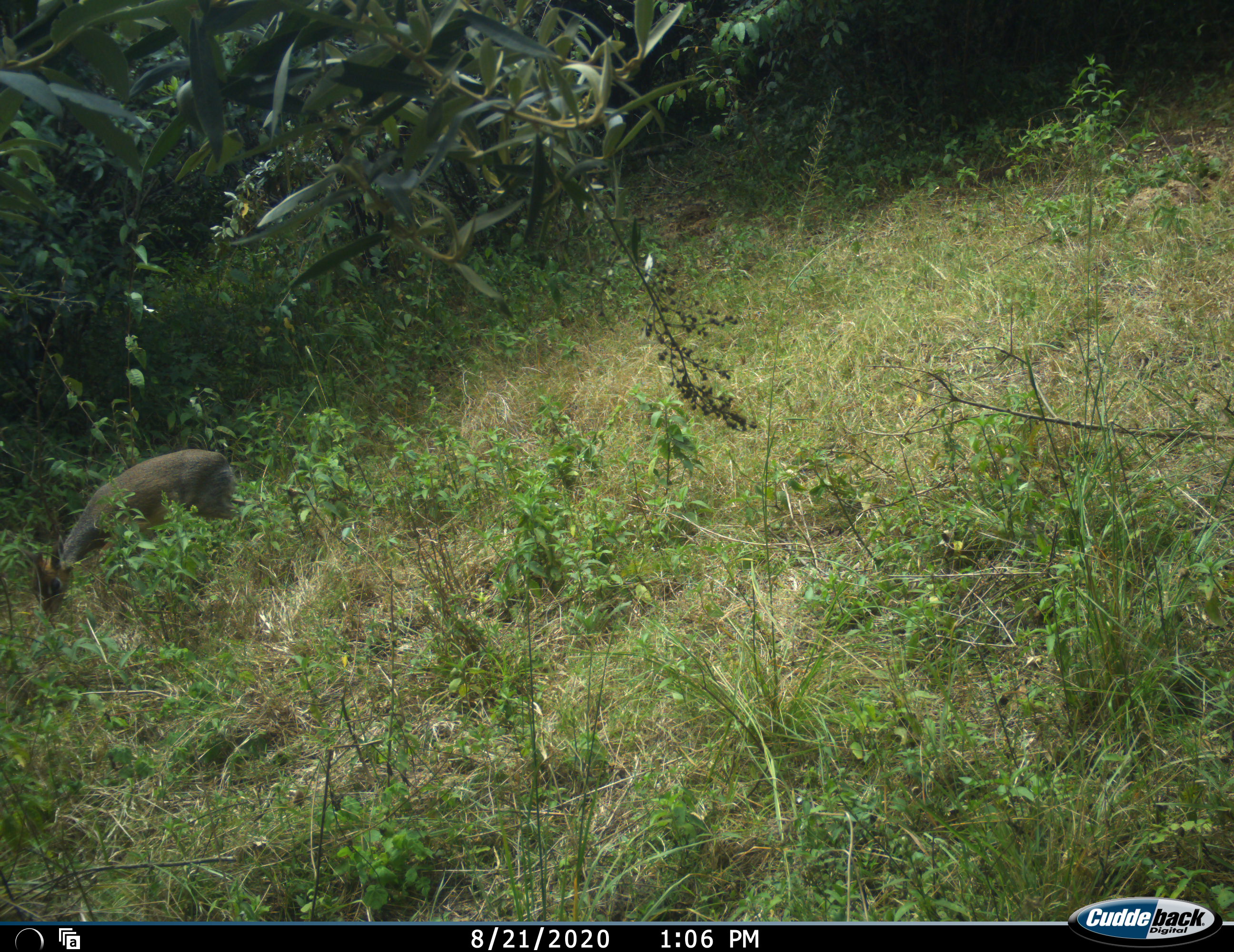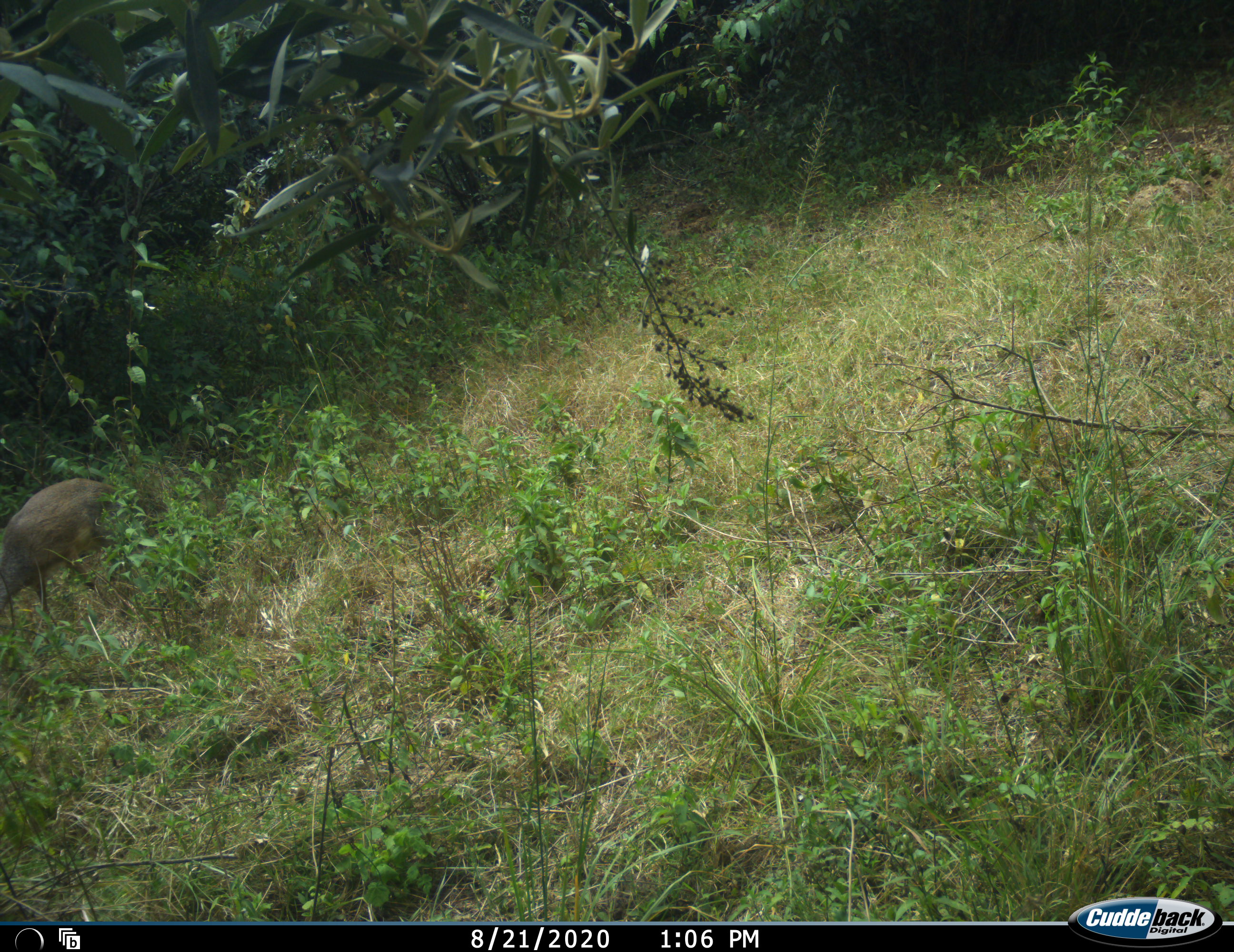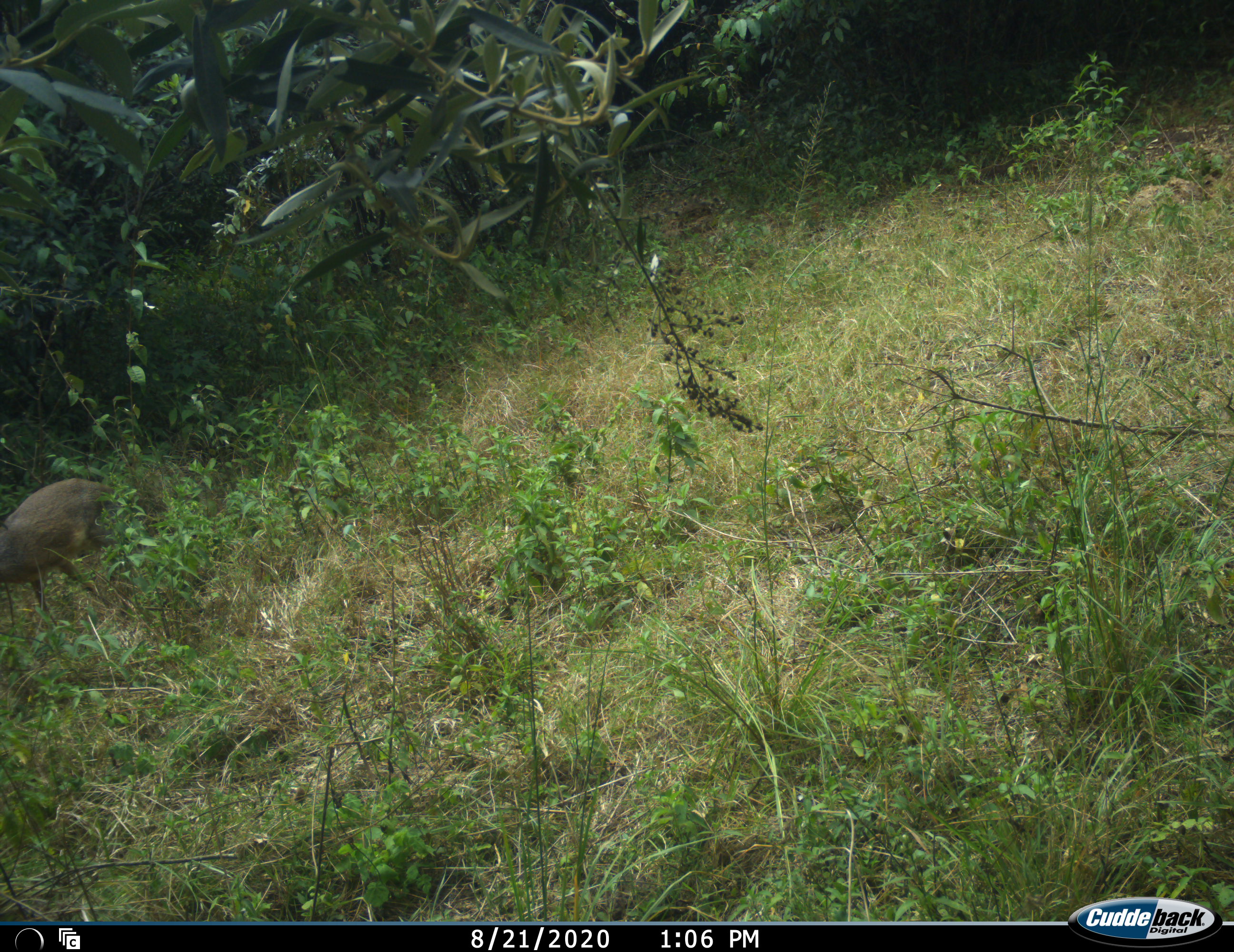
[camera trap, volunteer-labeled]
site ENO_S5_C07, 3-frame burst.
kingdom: Animalia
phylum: Chordata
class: Mammalia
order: Artiodactyla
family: Bovidae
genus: Madoqua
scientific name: Madoqua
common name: dik-dik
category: dikdik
Dikdik (dik-dik) (Madoqua), count 1. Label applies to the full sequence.